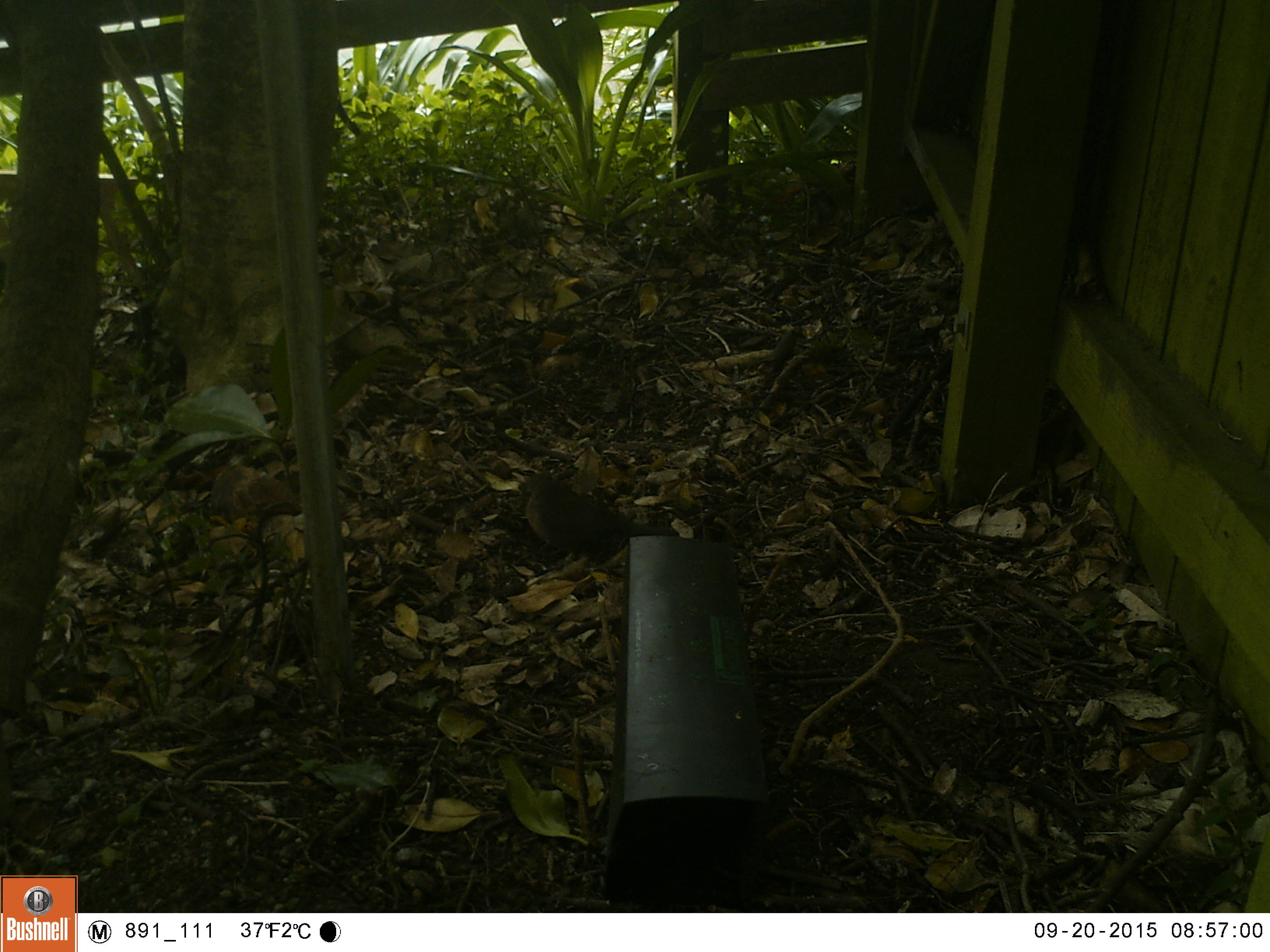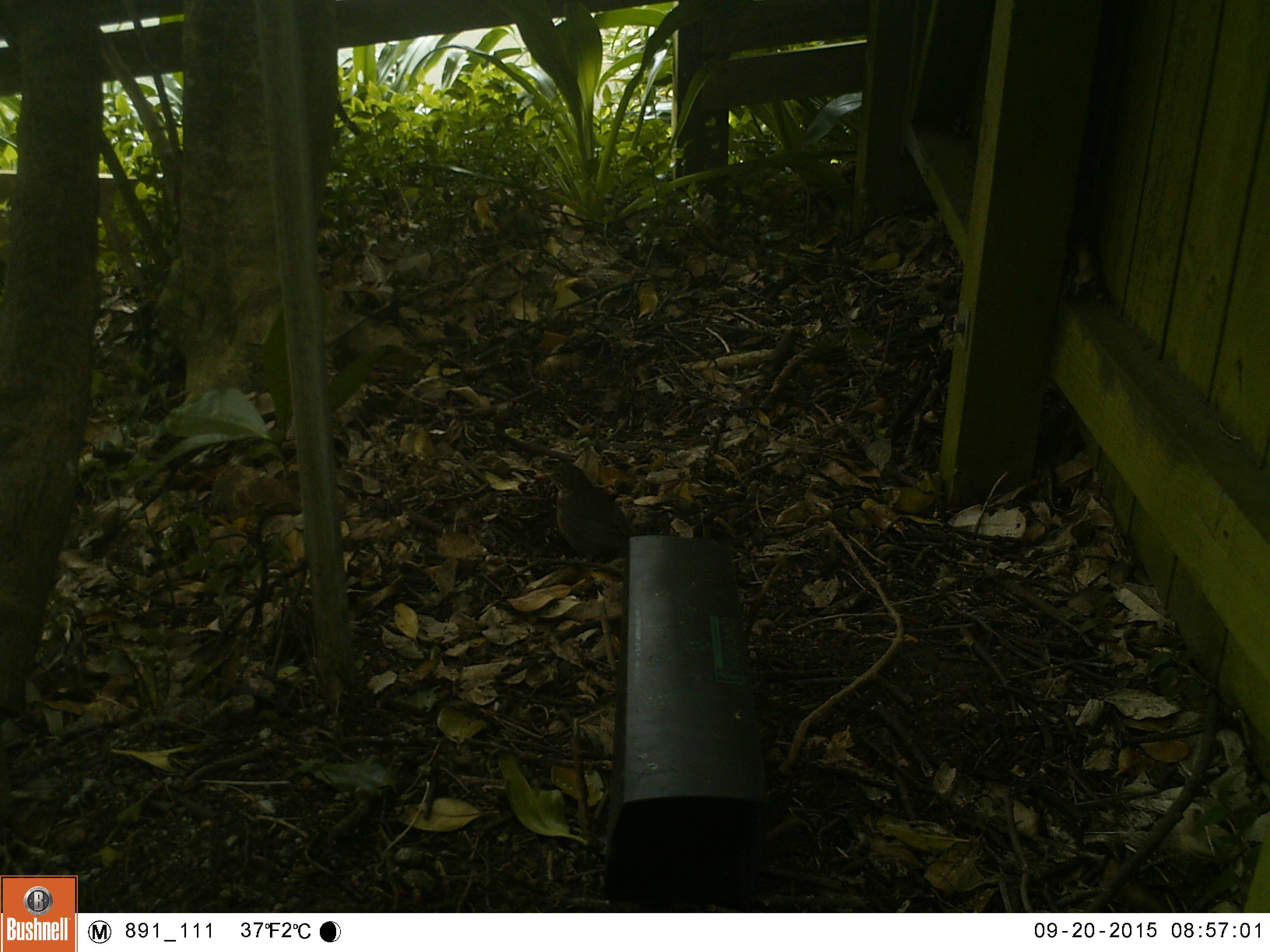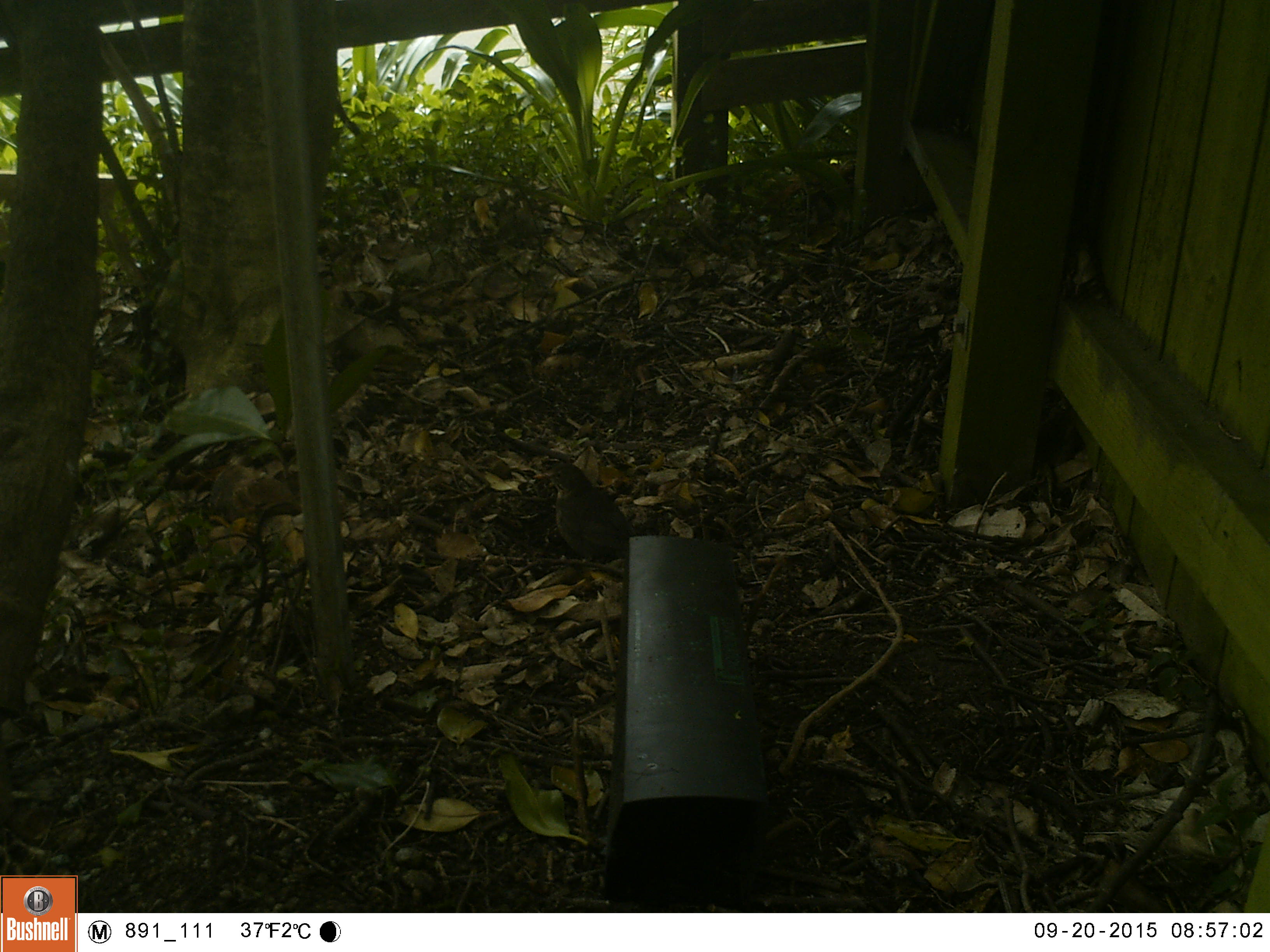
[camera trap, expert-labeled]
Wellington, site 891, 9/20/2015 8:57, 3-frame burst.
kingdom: Animalia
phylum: Chordata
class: Aves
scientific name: Aves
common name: bird